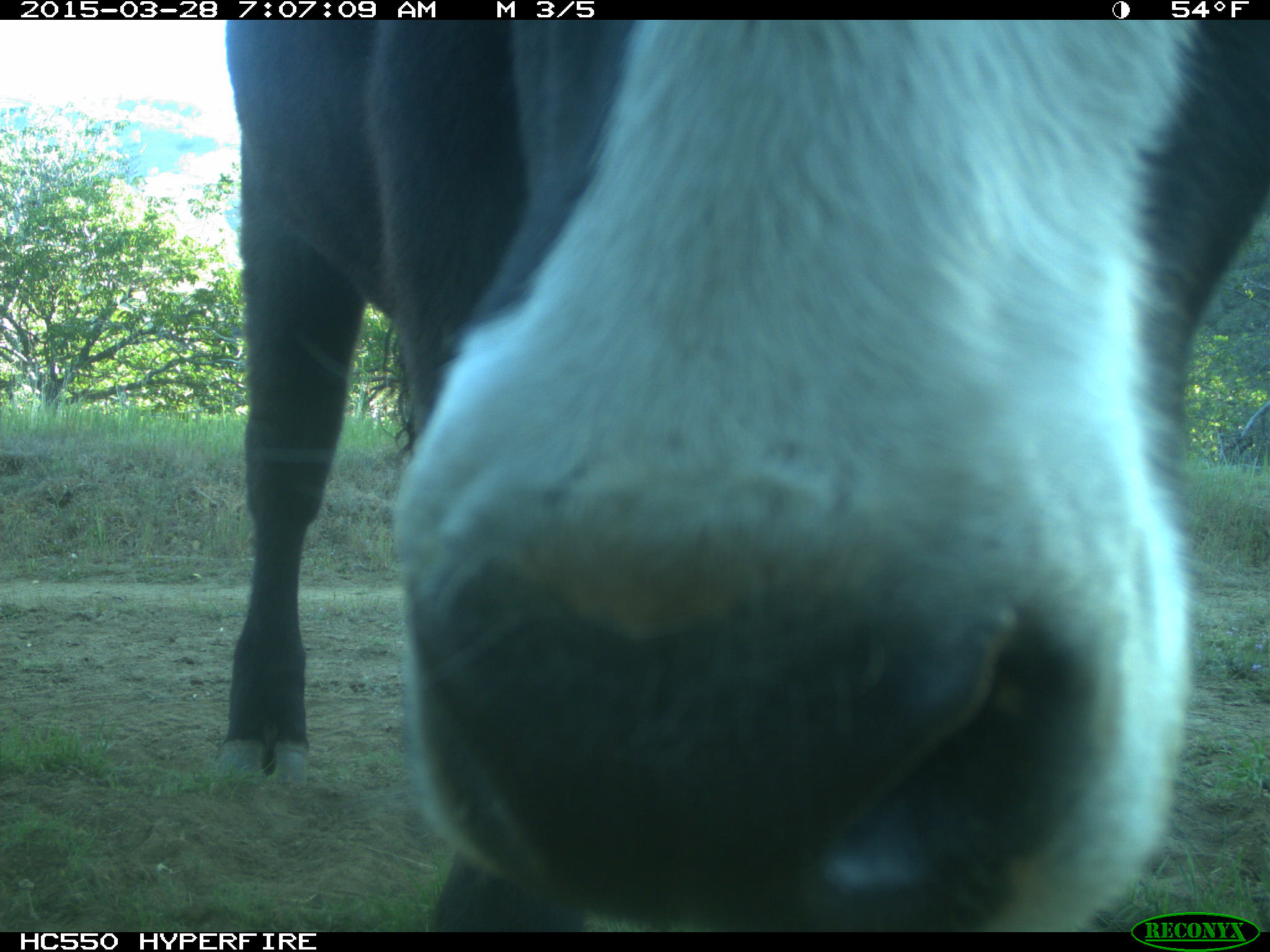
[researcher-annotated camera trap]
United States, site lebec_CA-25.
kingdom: Animalia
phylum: Chordata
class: Mammalia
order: Artiodactyla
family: Bovidae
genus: Bos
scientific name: Bos taurus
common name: domestic cow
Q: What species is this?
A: Bos taurus (domestic cow).